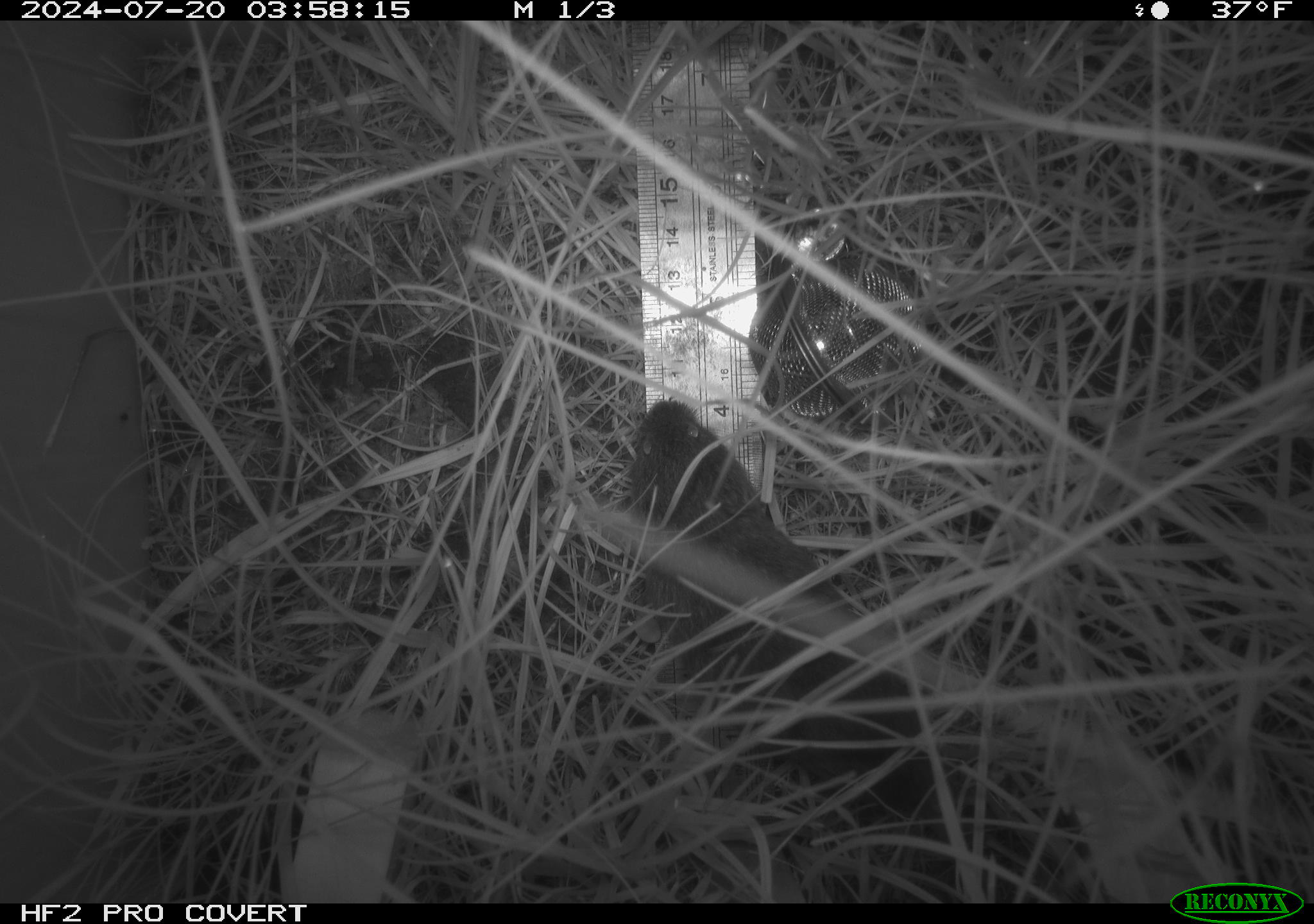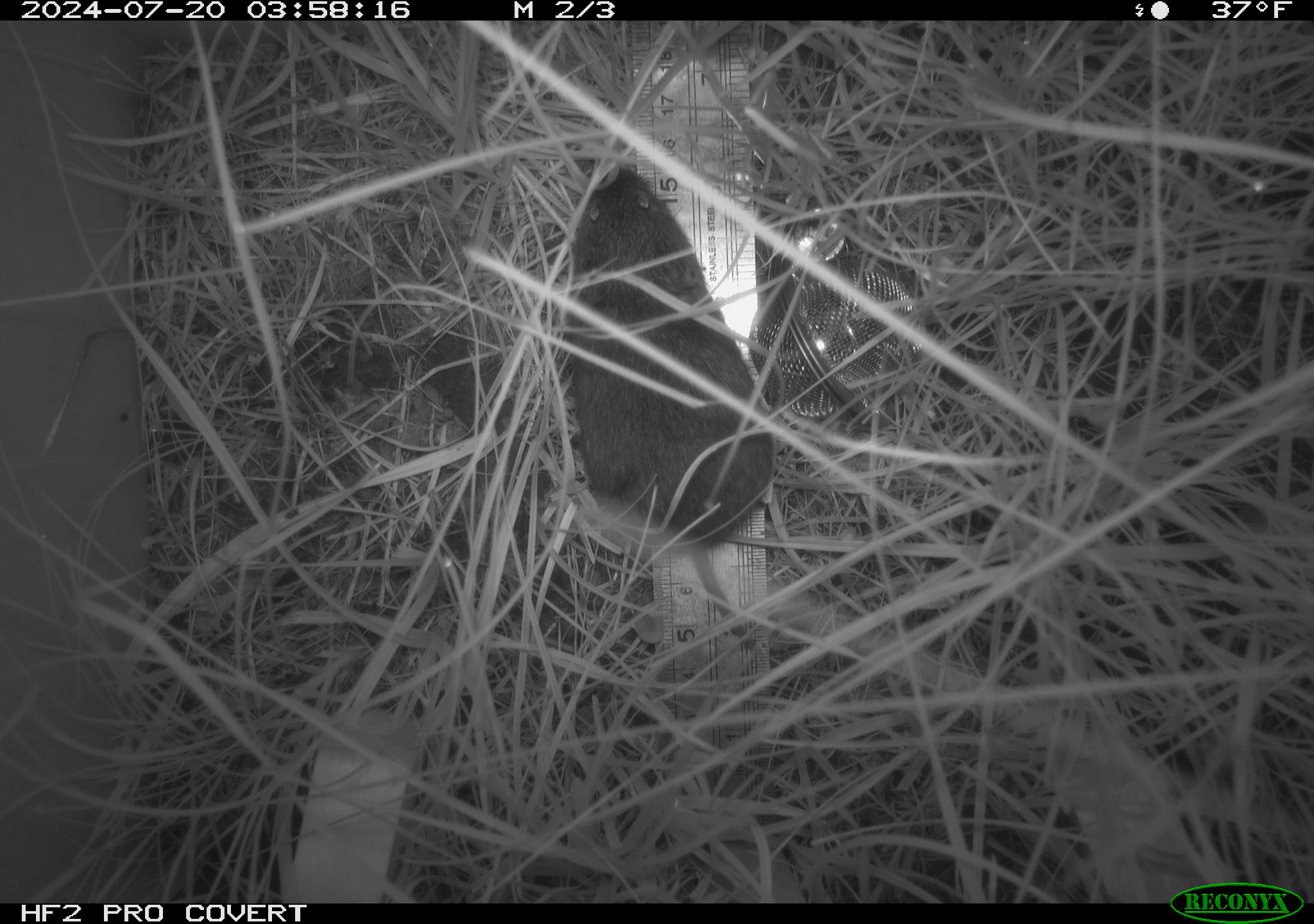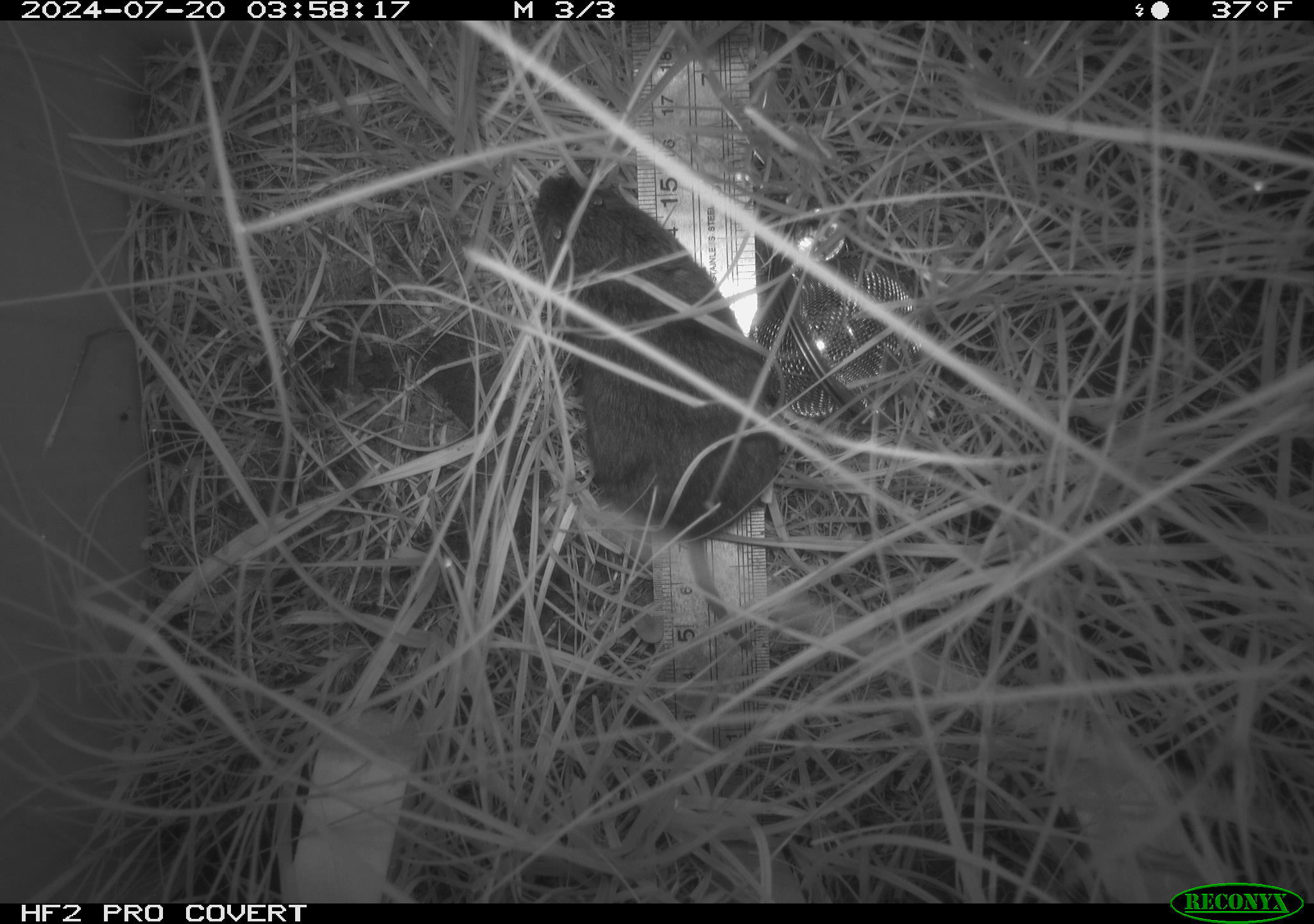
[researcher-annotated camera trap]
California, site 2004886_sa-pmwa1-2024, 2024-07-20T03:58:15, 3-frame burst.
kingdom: Animalia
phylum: Chordata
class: Mammalia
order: Rodentia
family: Cricetidae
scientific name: Arvicolinae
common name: voles, lemmings, and muskrats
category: arvicolinae subfamily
Arvicolinae subfamily (voles, lemmings, and muskrats) (Arvicolinae).